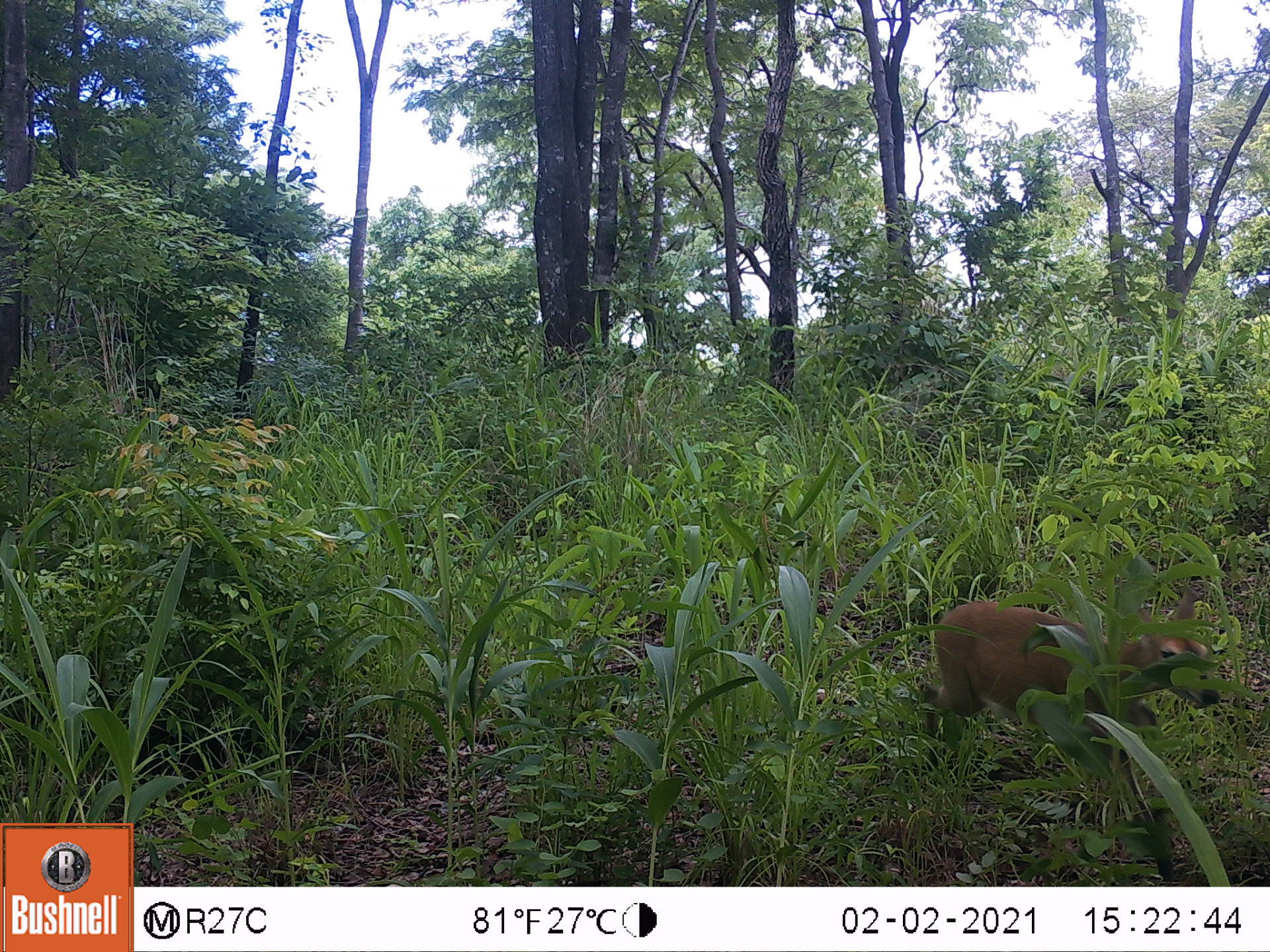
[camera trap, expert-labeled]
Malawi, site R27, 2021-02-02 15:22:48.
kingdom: Animalia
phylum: Chordata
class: Mammalia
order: Artiodactyla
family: Bovidae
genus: Sylvicapra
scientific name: Sylvicapra grimmia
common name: common duiker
Common duiker (Sylvicapra grimmia), count 1.